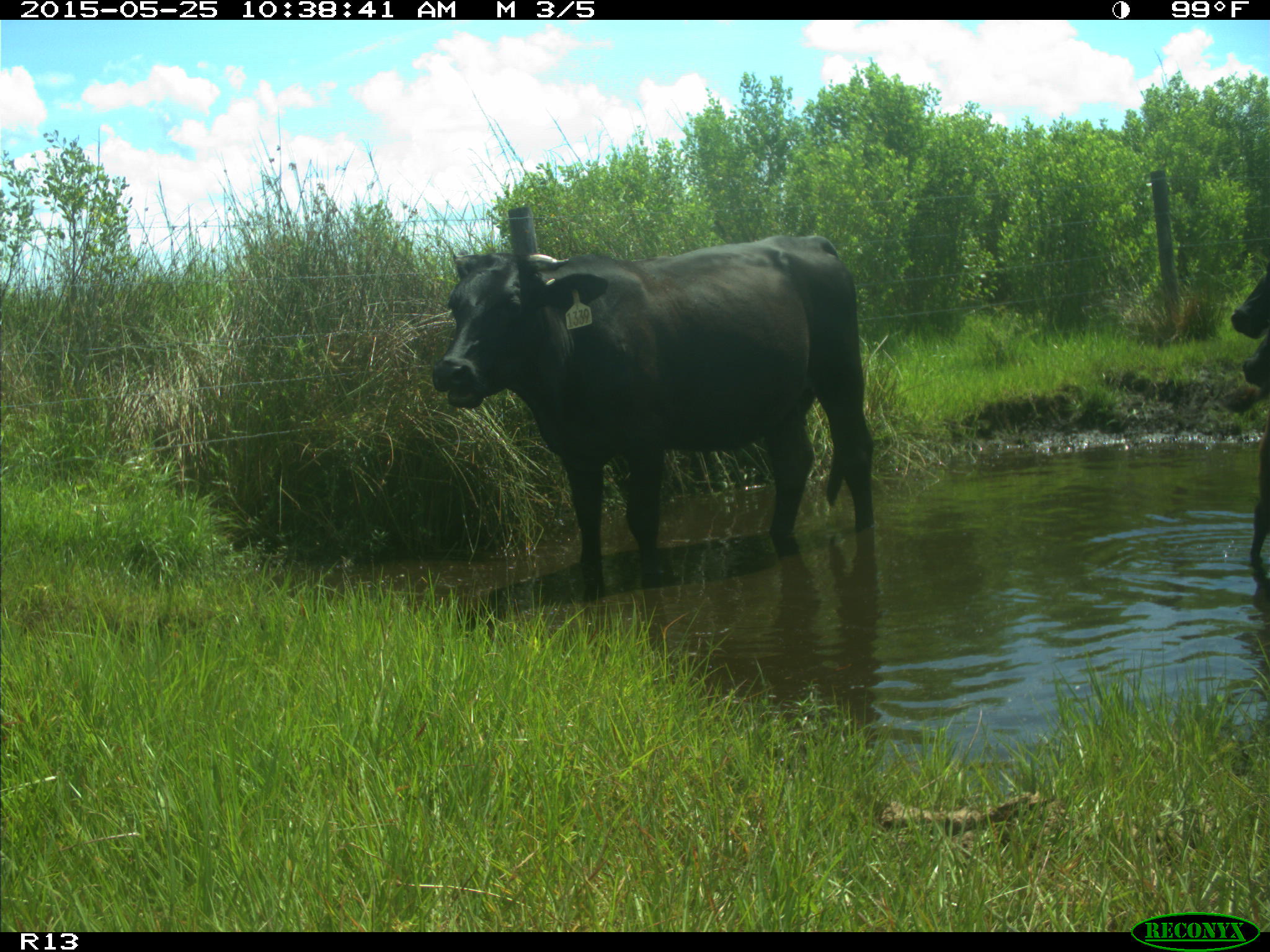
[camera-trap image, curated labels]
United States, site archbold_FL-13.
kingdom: Animalia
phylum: Chordata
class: Mammalia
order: Artiodactyla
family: Bovidae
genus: Bos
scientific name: Bos taurus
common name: domestic cow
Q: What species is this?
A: Bos taurus (domestic cow).